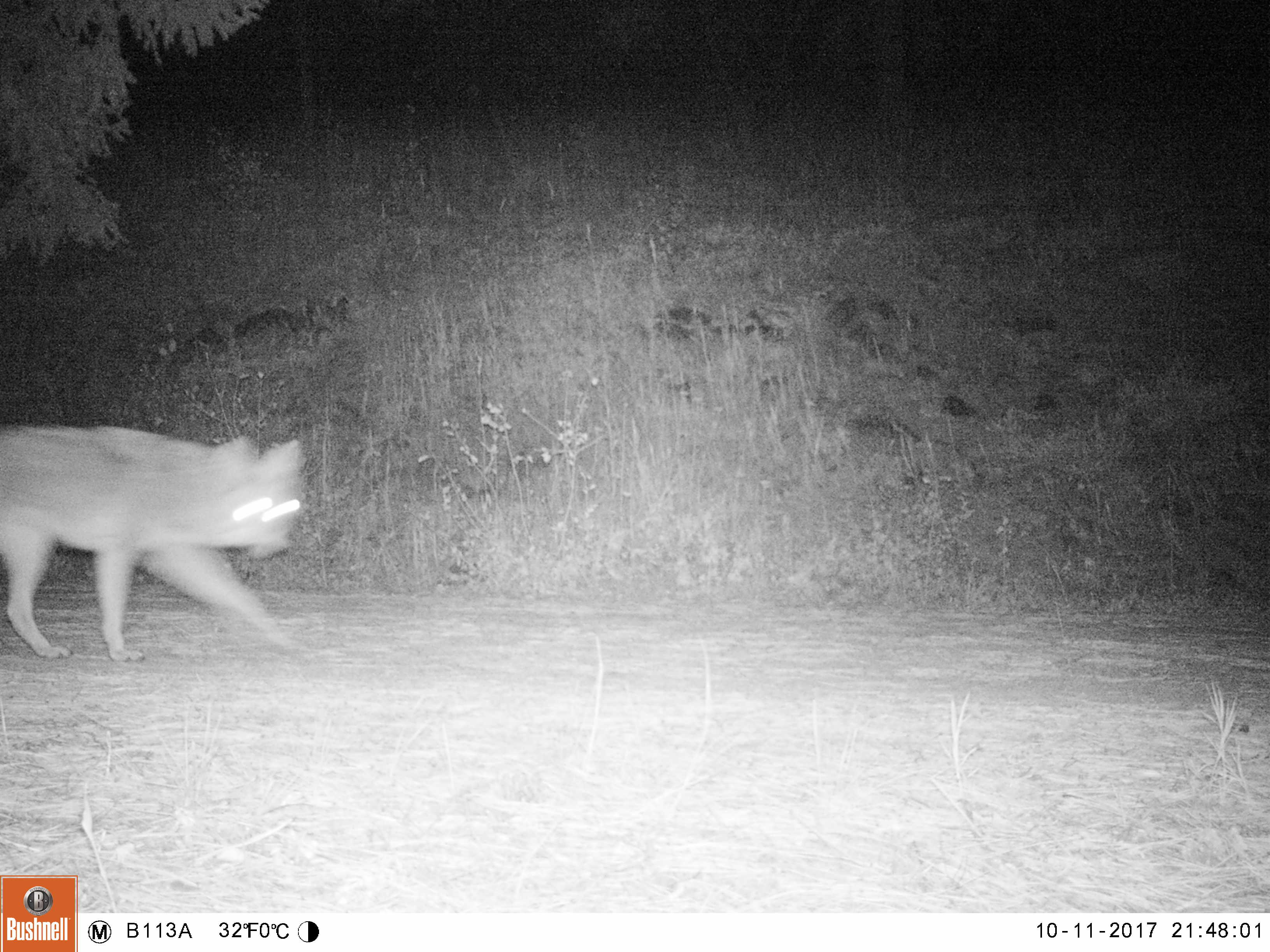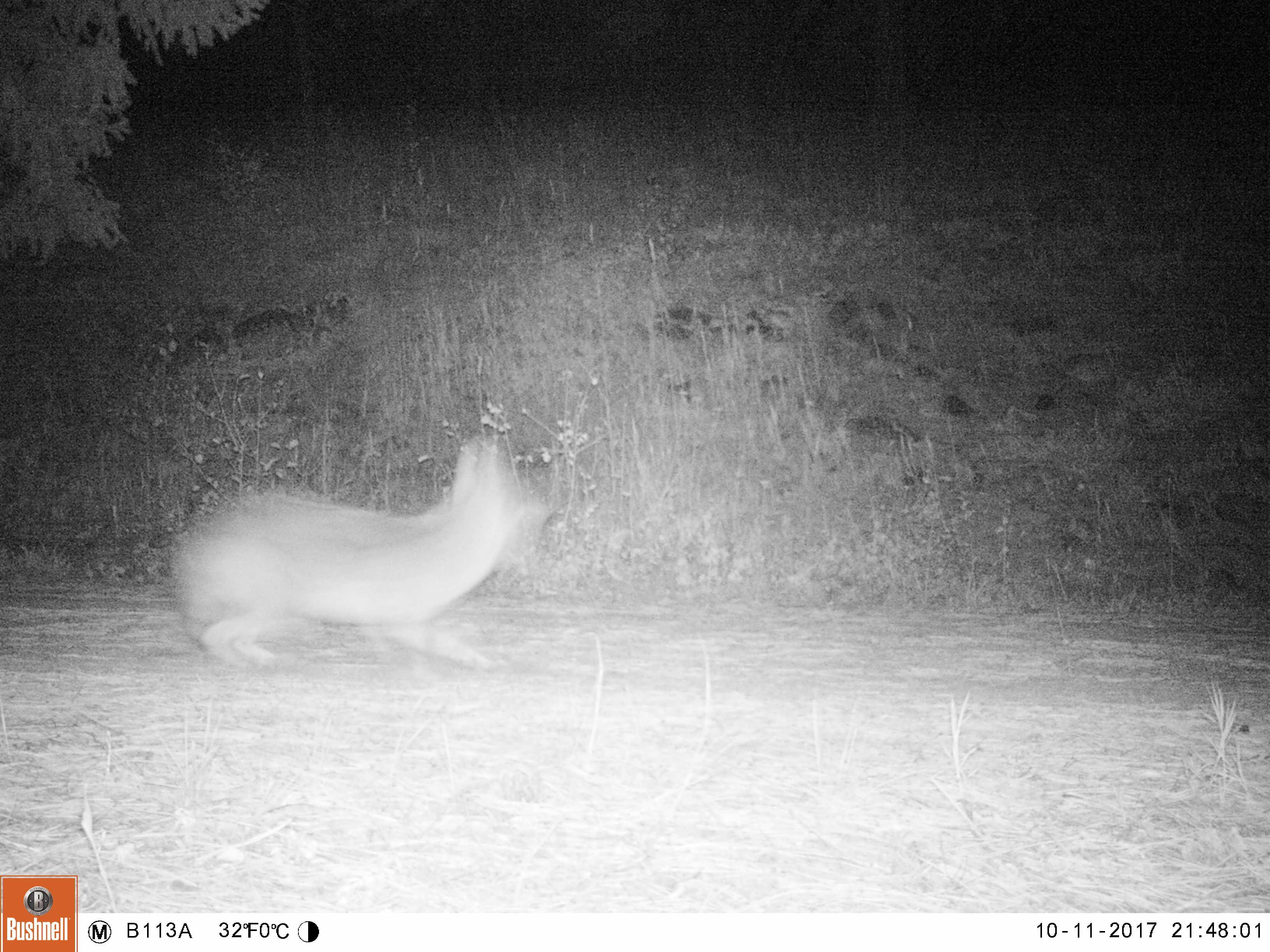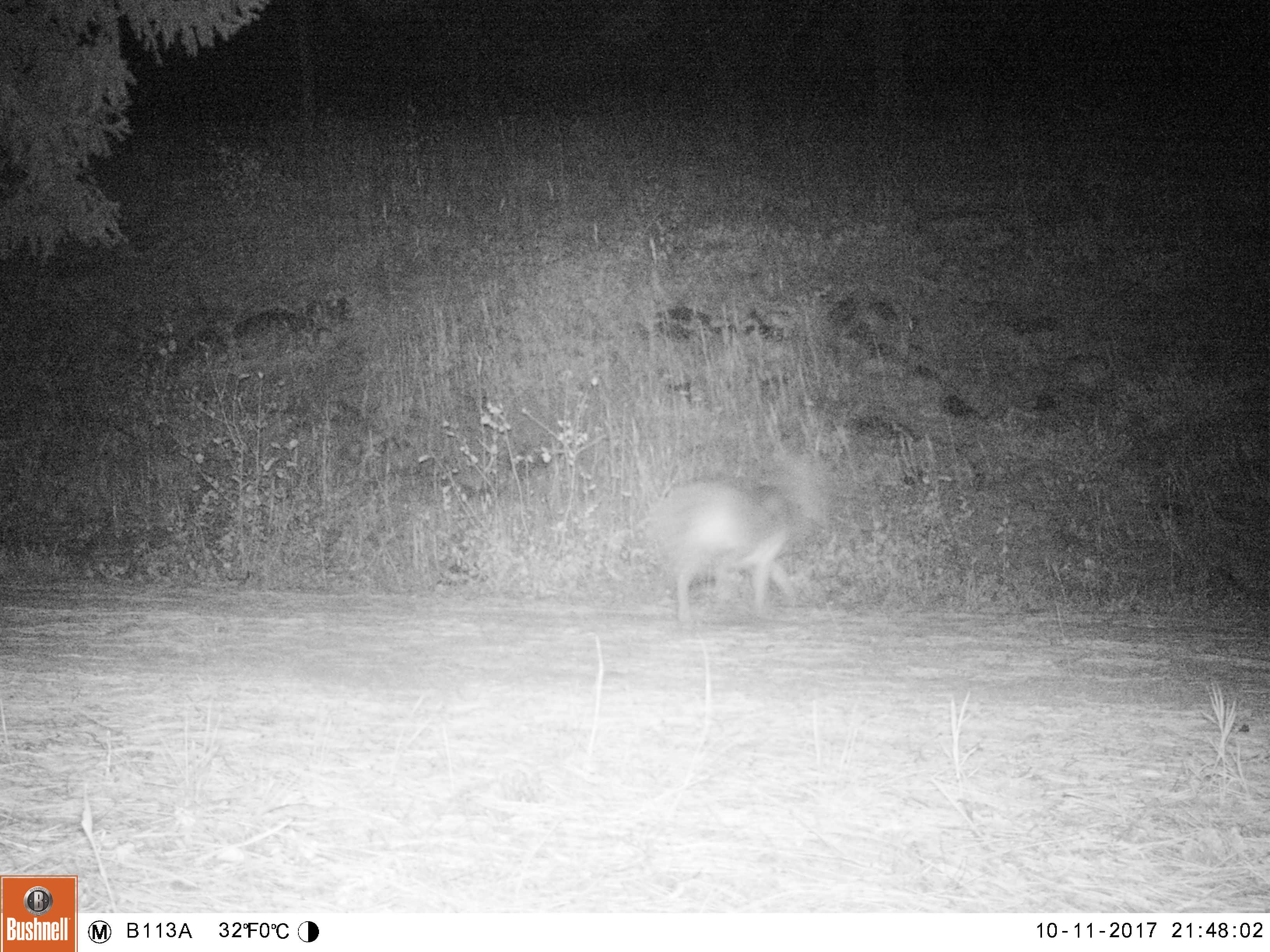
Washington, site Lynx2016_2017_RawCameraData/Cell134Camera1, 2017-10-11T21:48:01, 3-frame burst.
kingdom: Animalia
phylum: Chordata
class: Mammalia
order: Carnivora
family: Canidae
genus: Canis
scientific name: Canis latrans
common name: coyote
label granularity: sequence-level